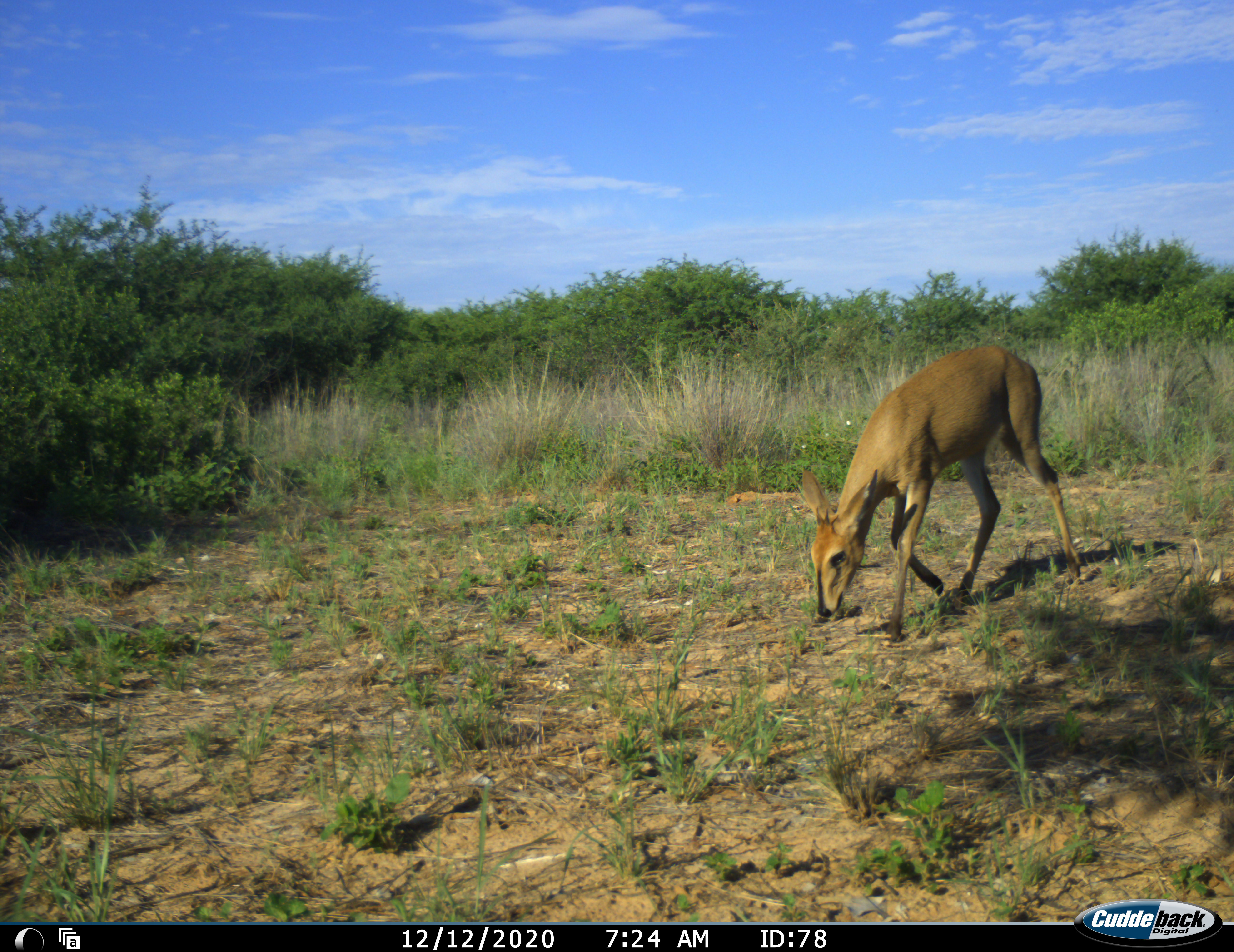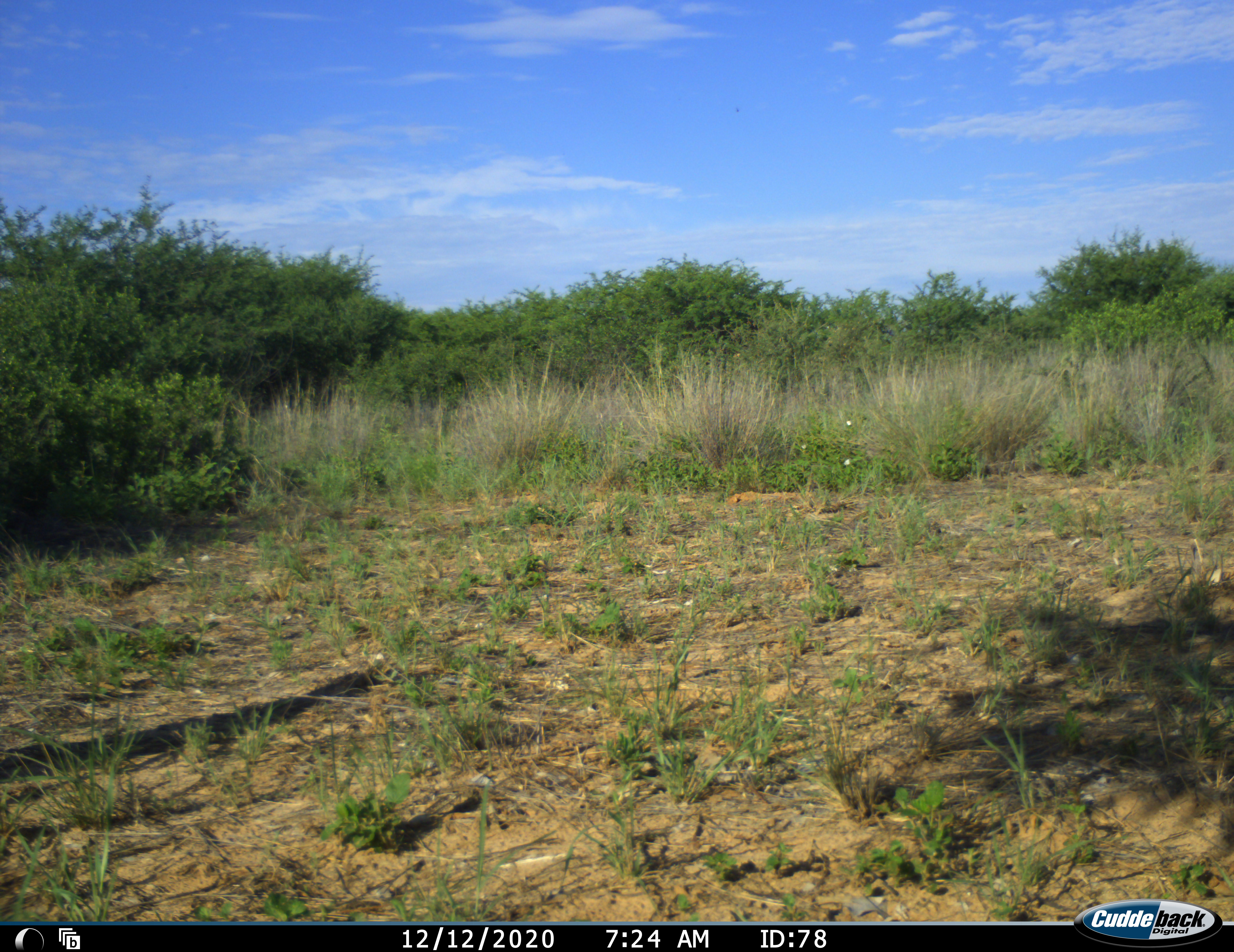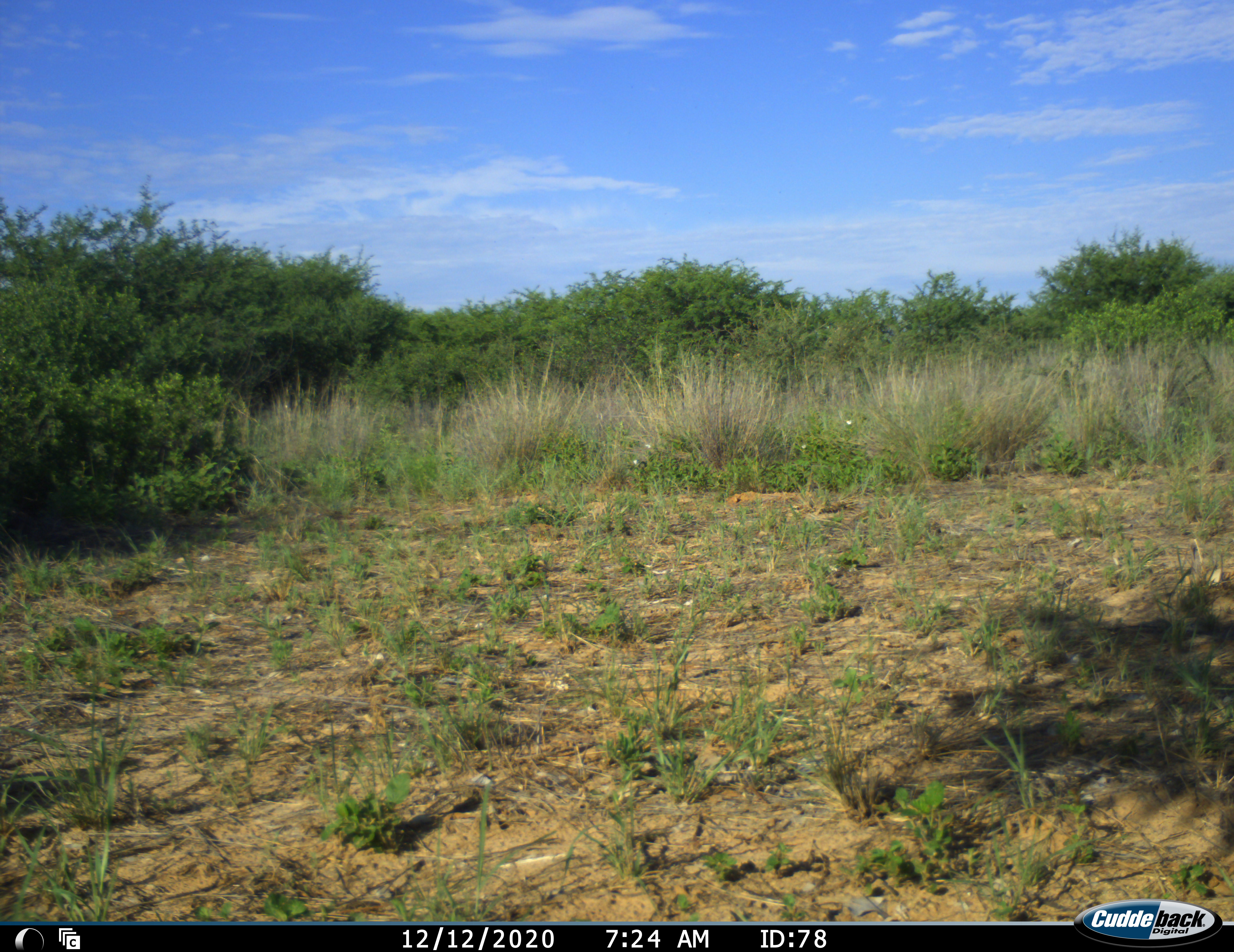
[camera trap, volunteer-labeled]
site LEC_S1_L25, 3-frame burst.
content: unidentified animal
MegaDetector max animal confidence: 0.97